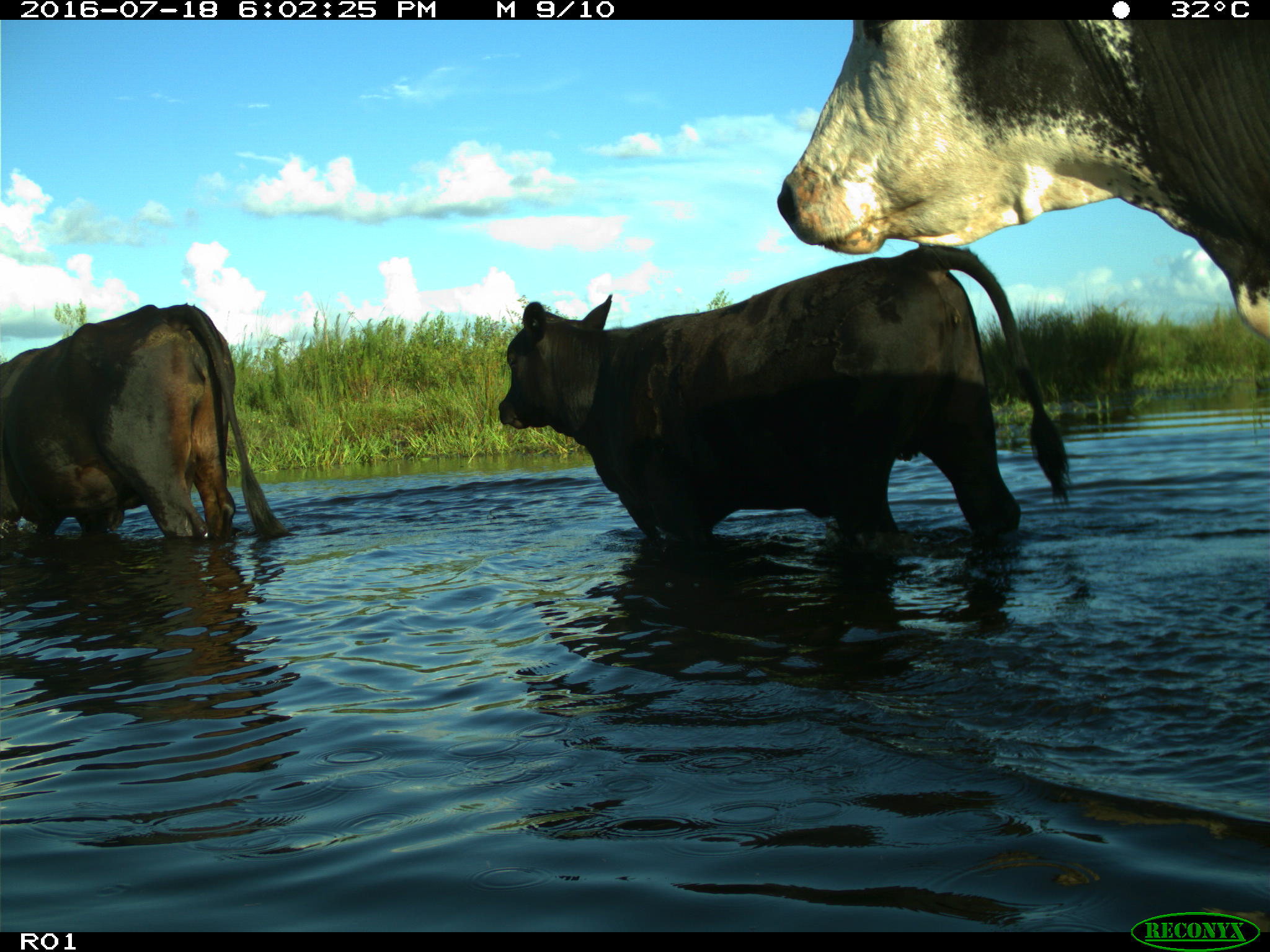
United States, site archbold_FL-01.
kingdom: Animalia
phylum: Chordata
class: Mammalia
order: Artiodactyla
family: Bovidae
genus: Bos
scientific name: Bos taurus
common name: domestic cow